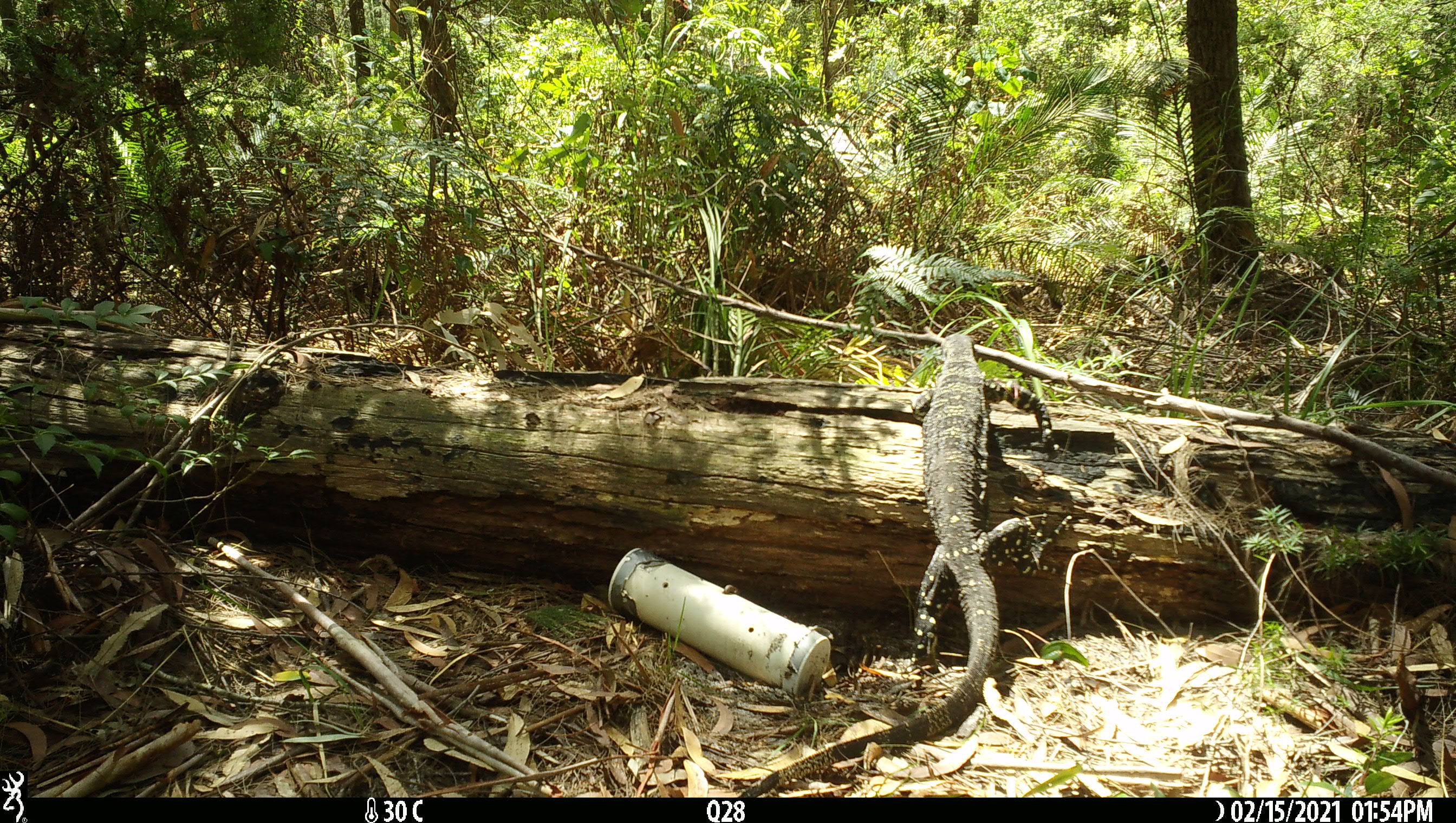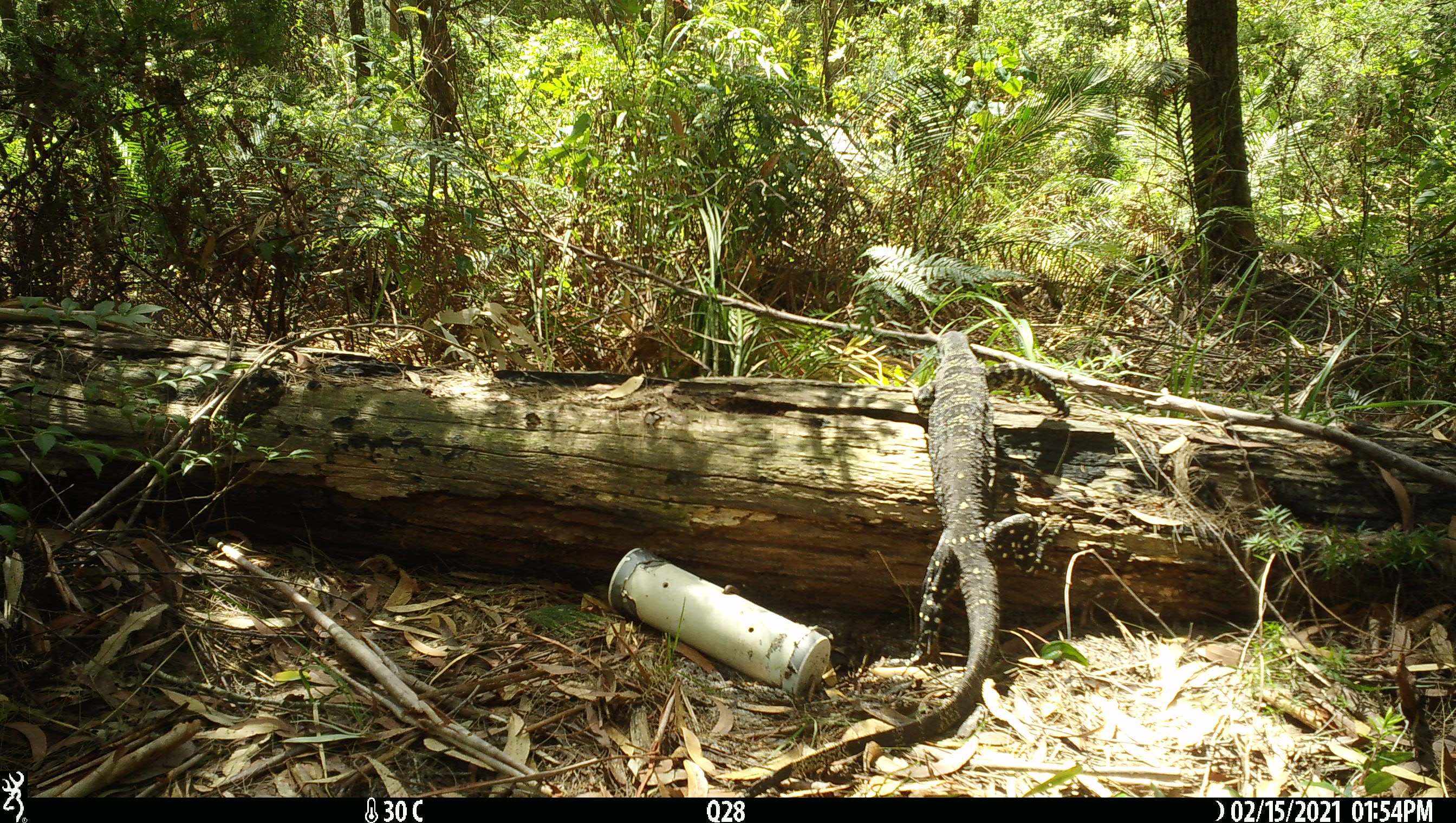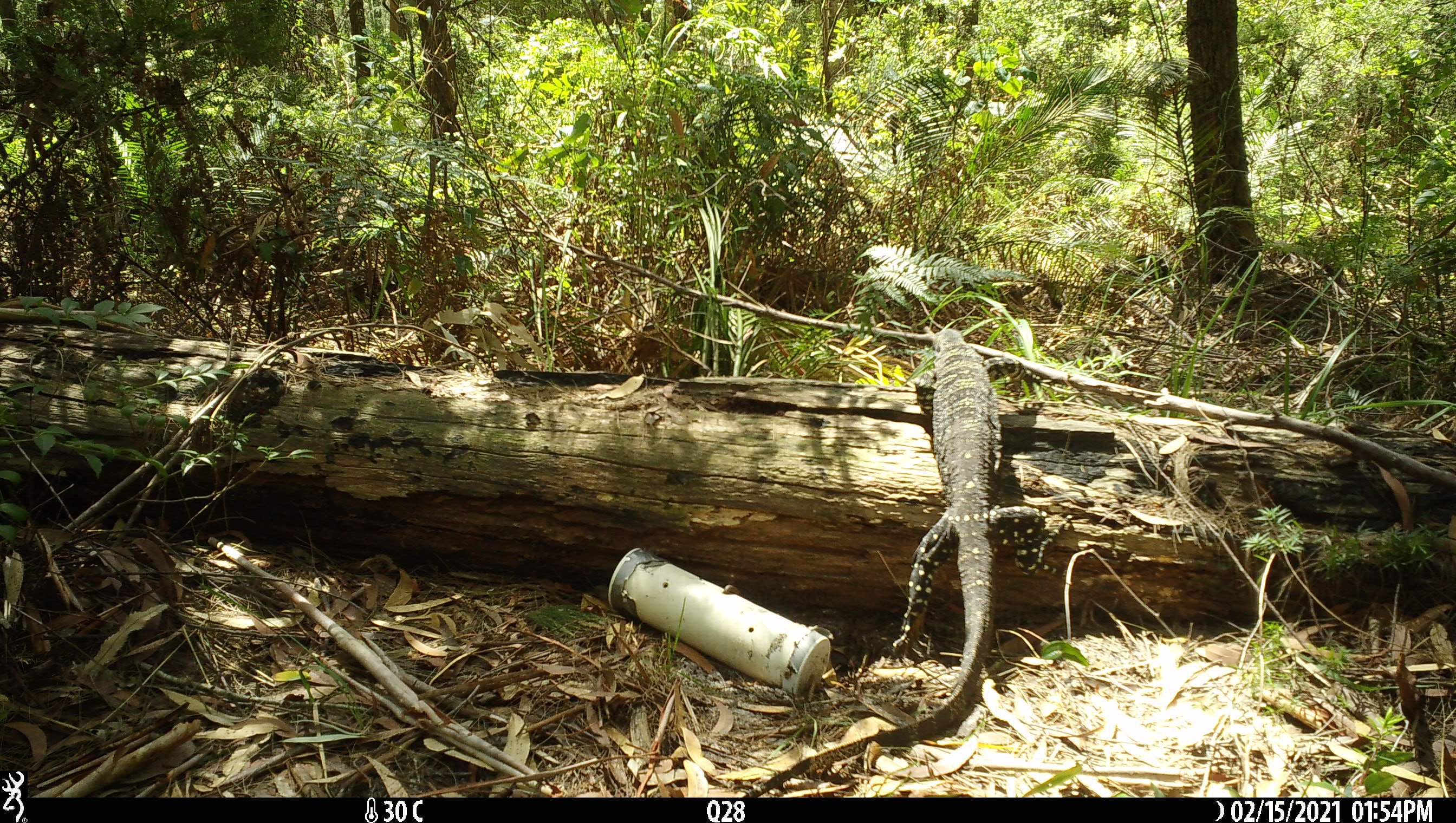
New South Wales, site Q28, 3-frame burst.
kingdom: Animalia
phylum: Chordata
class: Reptilia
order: Squamata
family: Varanidae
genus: Varanus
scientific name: Varanus varius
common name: lace monitor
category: goanna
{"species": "goanna (lace monitor) (Varanus varius)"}